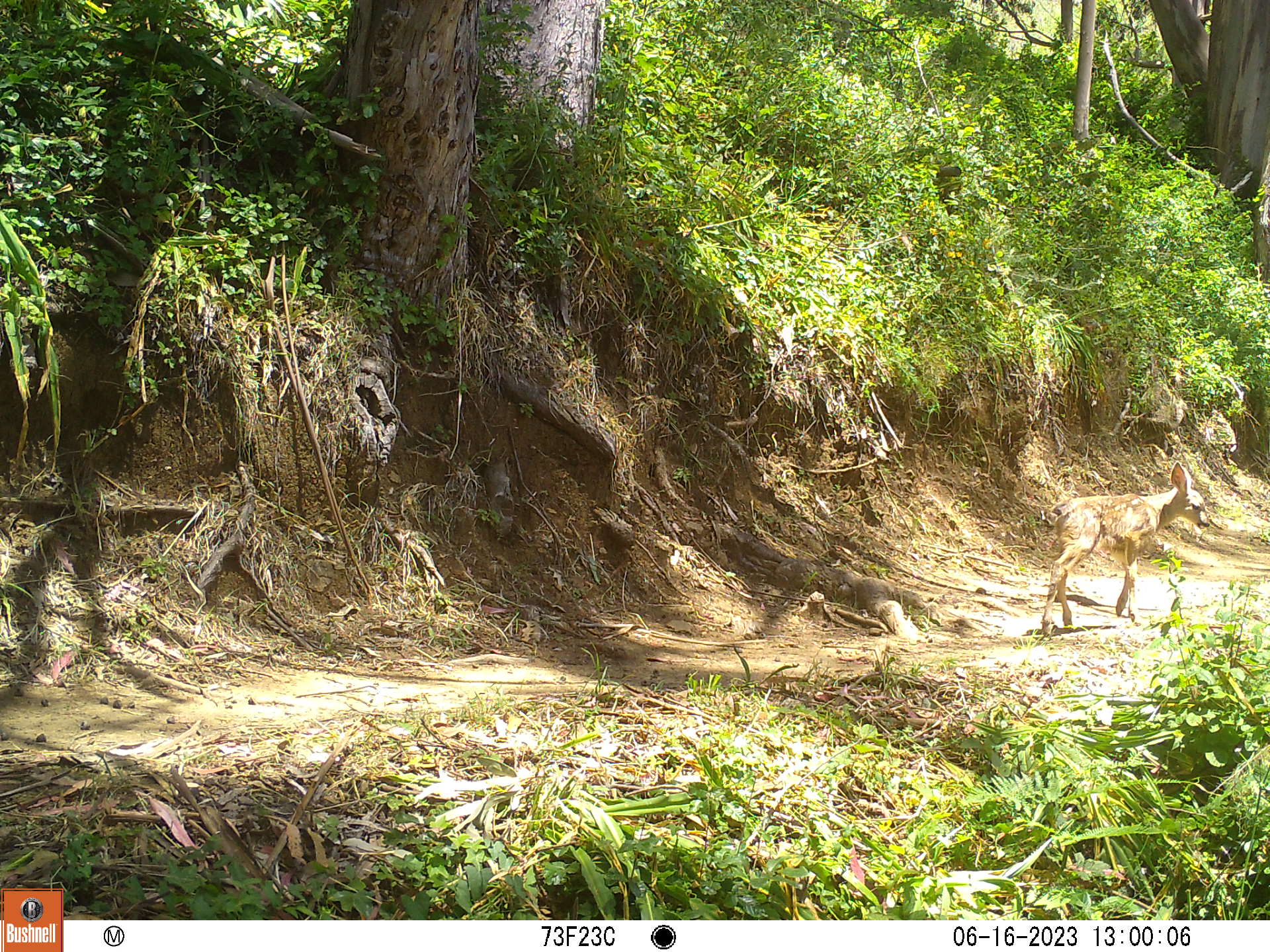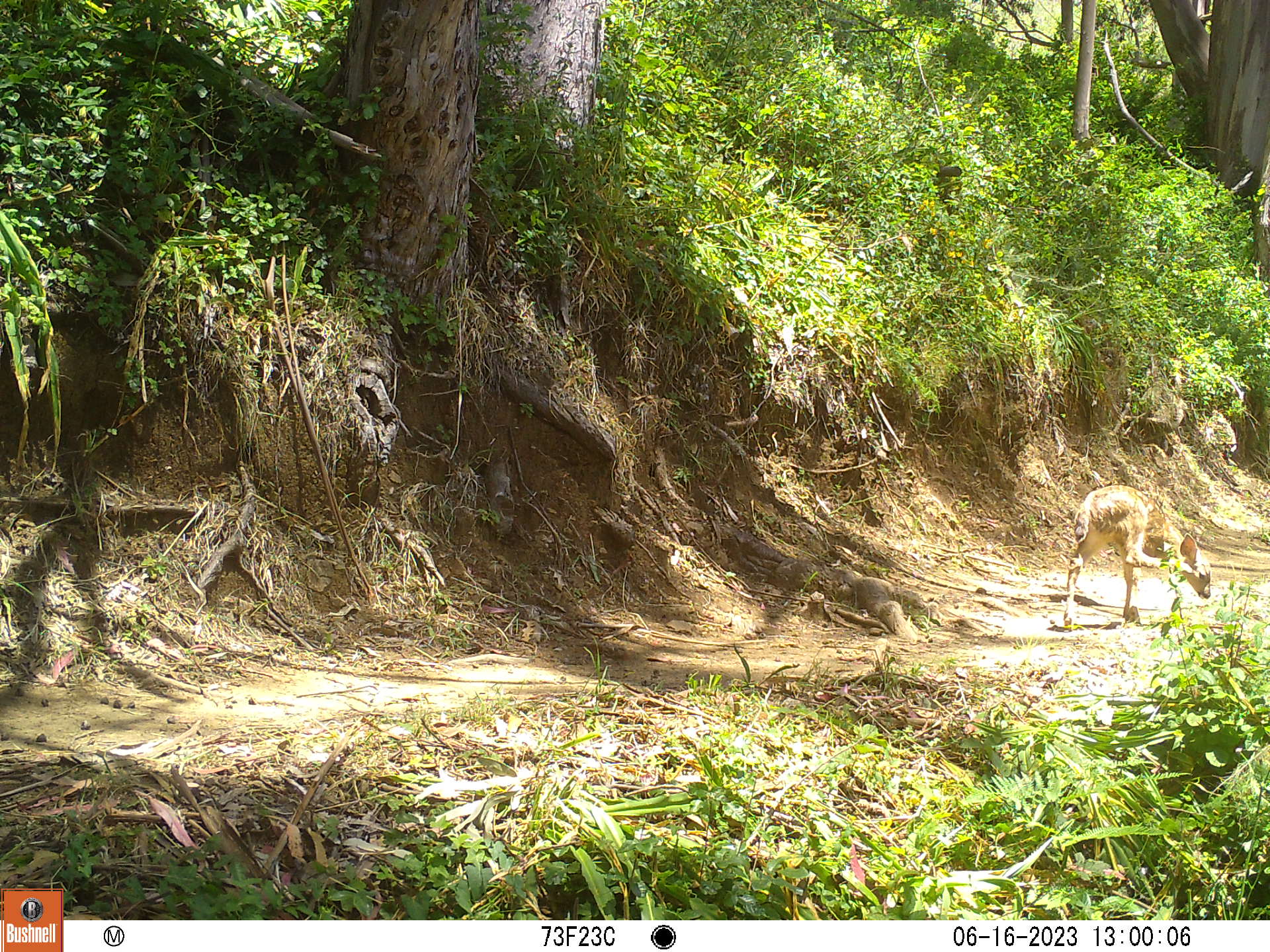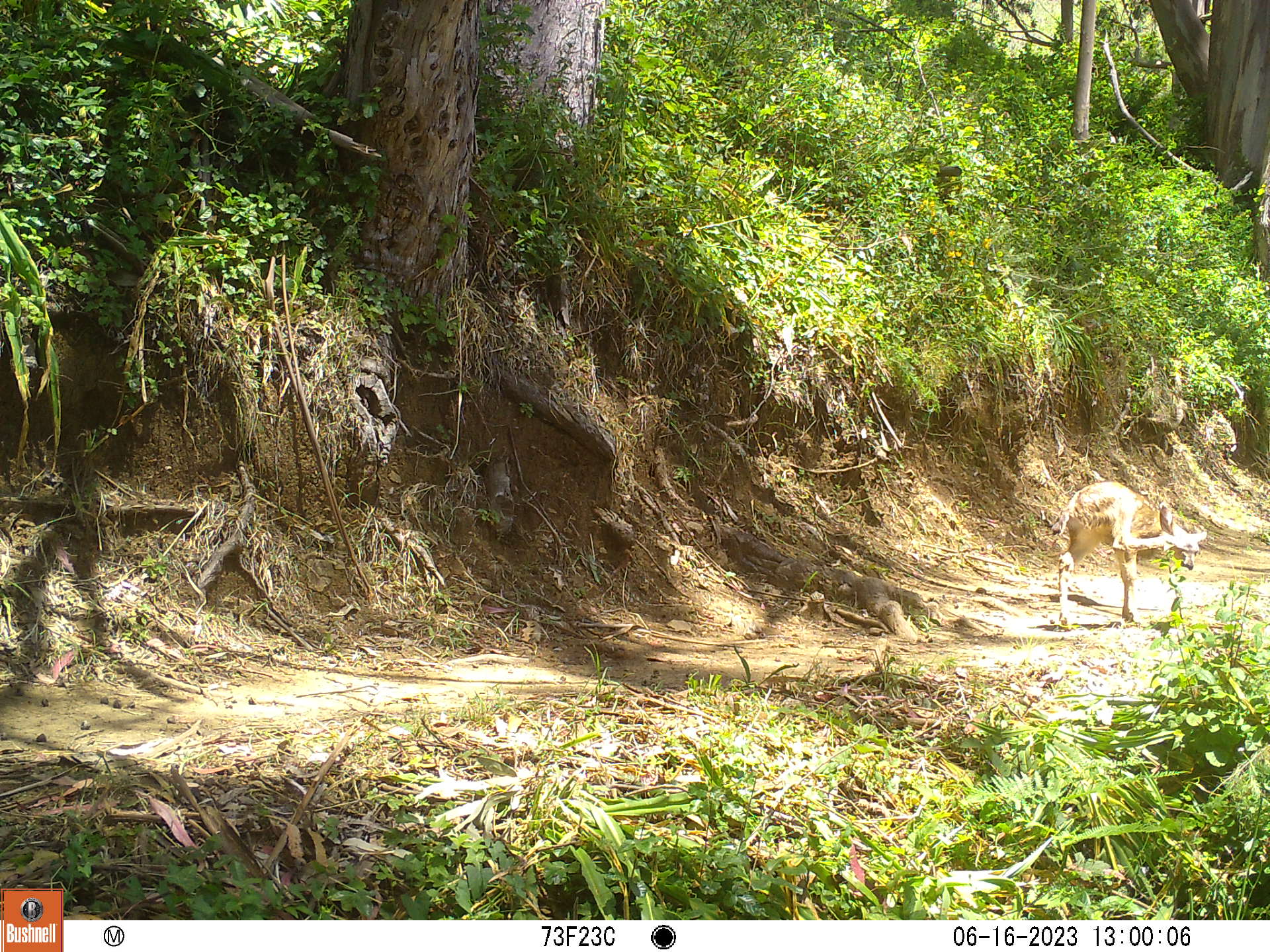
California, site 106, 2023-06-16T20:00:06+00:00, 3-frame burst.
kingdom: Animalia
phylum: Chordata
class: Mammalia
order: Artiodactyla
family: Cervidae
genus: Odocoileus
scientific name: Odocoileus hemionus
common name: mule deer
Mule deer (Odocoileus hemionus).